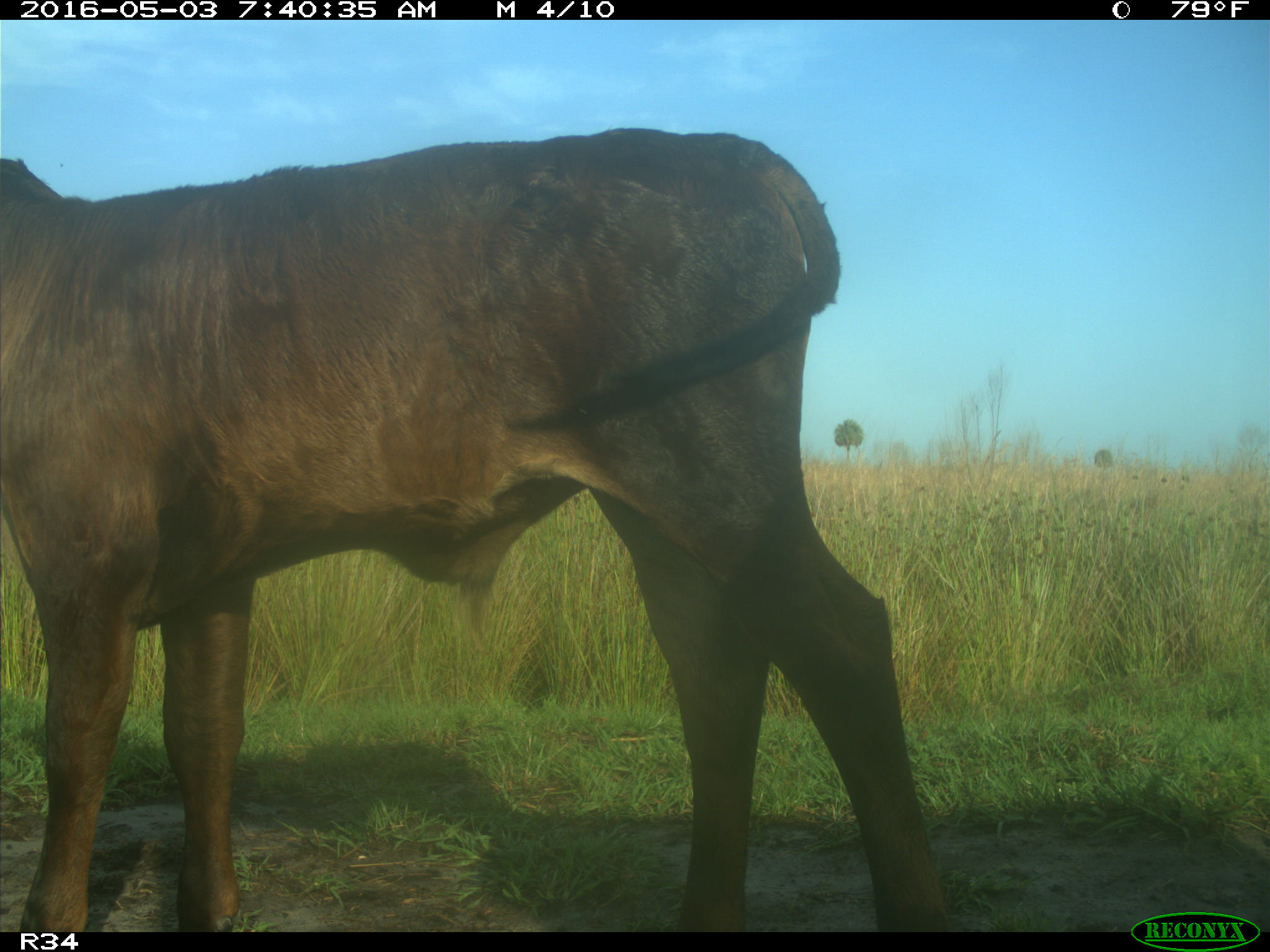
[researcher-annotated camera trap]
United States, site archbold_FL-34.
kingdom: Animalia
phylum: Chordata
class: Mammalia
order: Artiodactyla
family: Bovidae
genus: Bos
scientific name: Bos taurus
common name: domestic cow